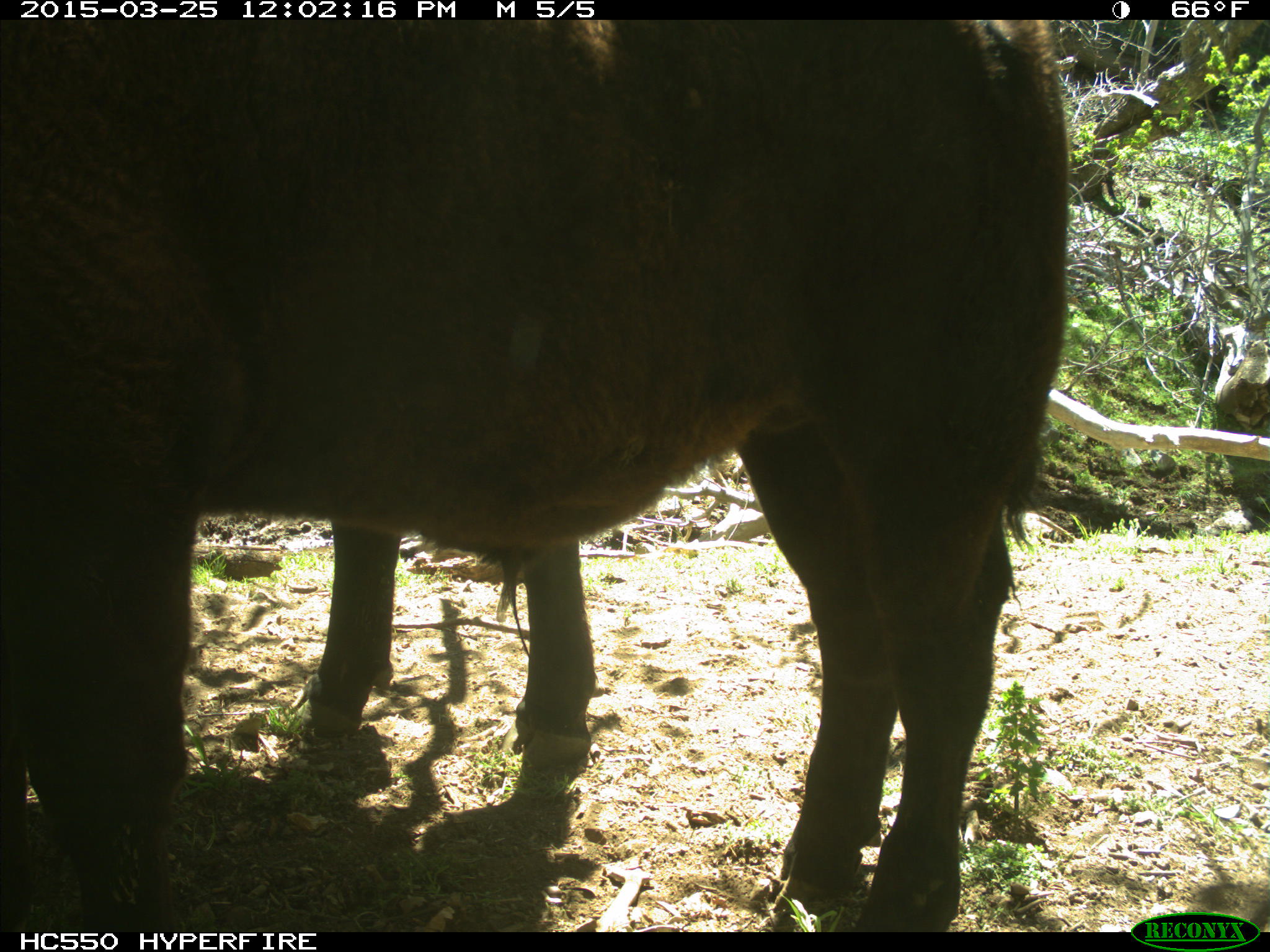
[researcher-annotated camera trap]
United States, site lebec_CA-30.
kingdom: Animalia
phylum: Chordata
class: Mammalia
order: Artiodactyla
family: Bovidae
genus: Bos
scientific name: Bos taurus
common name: domestic cow